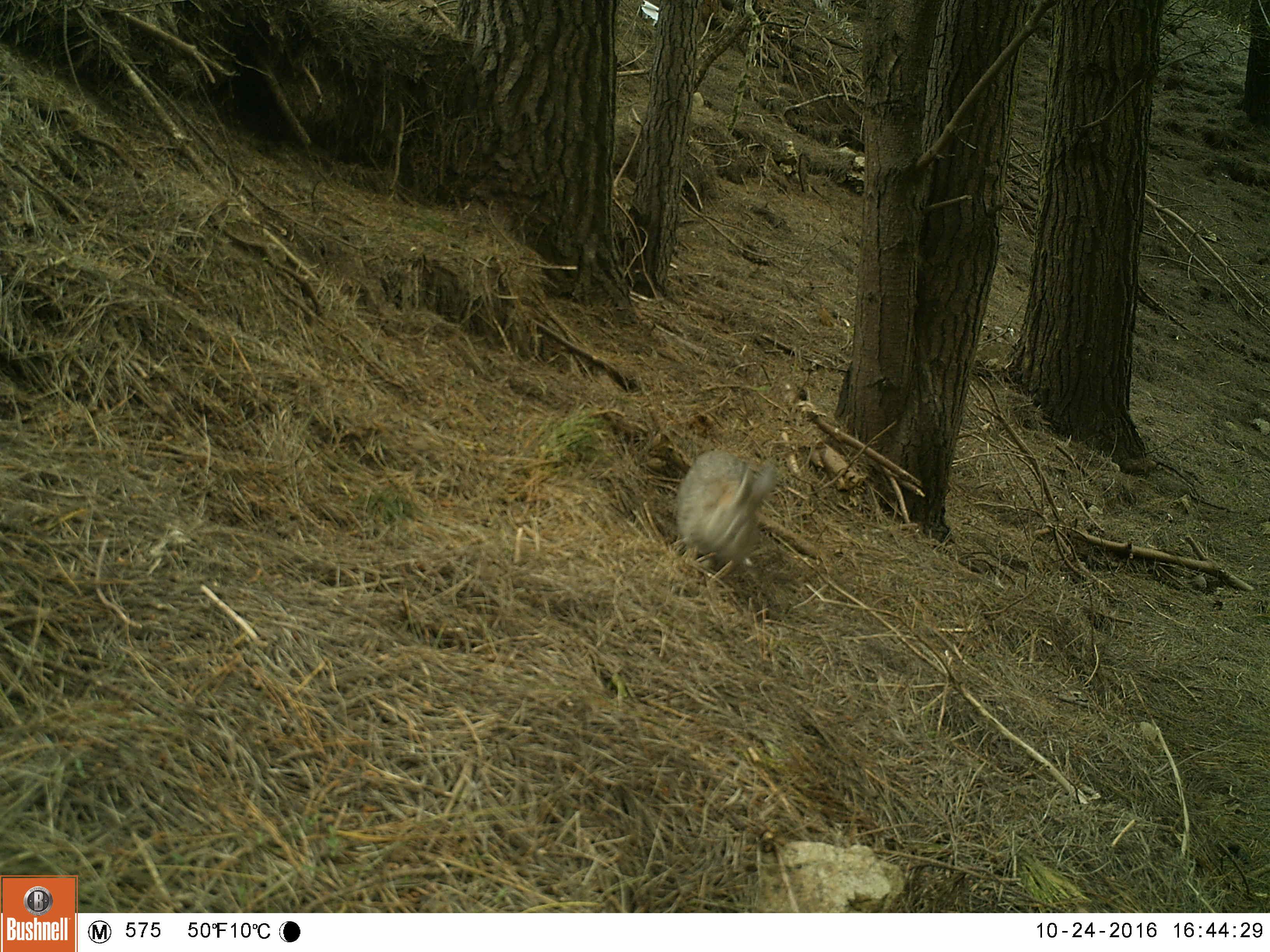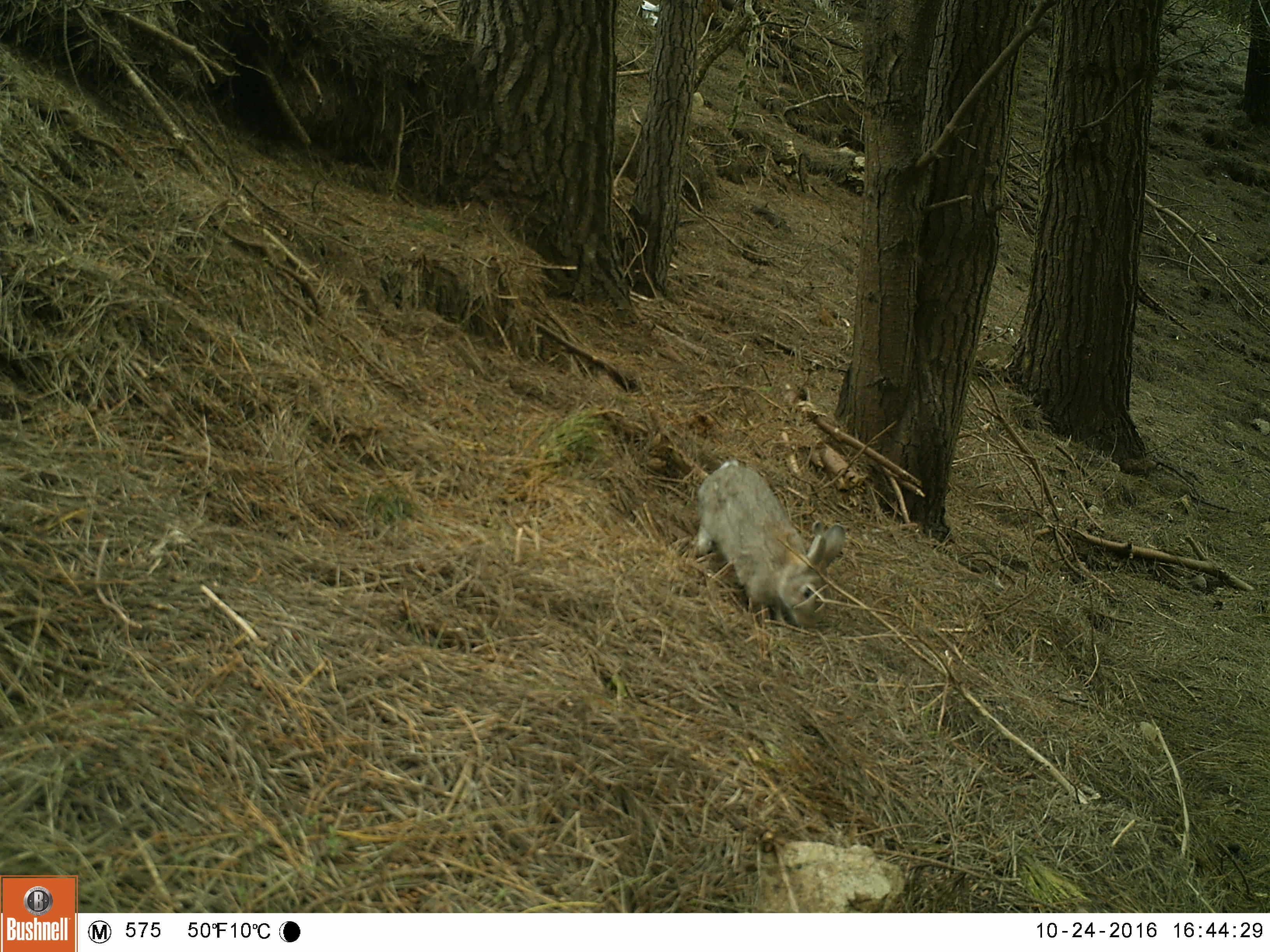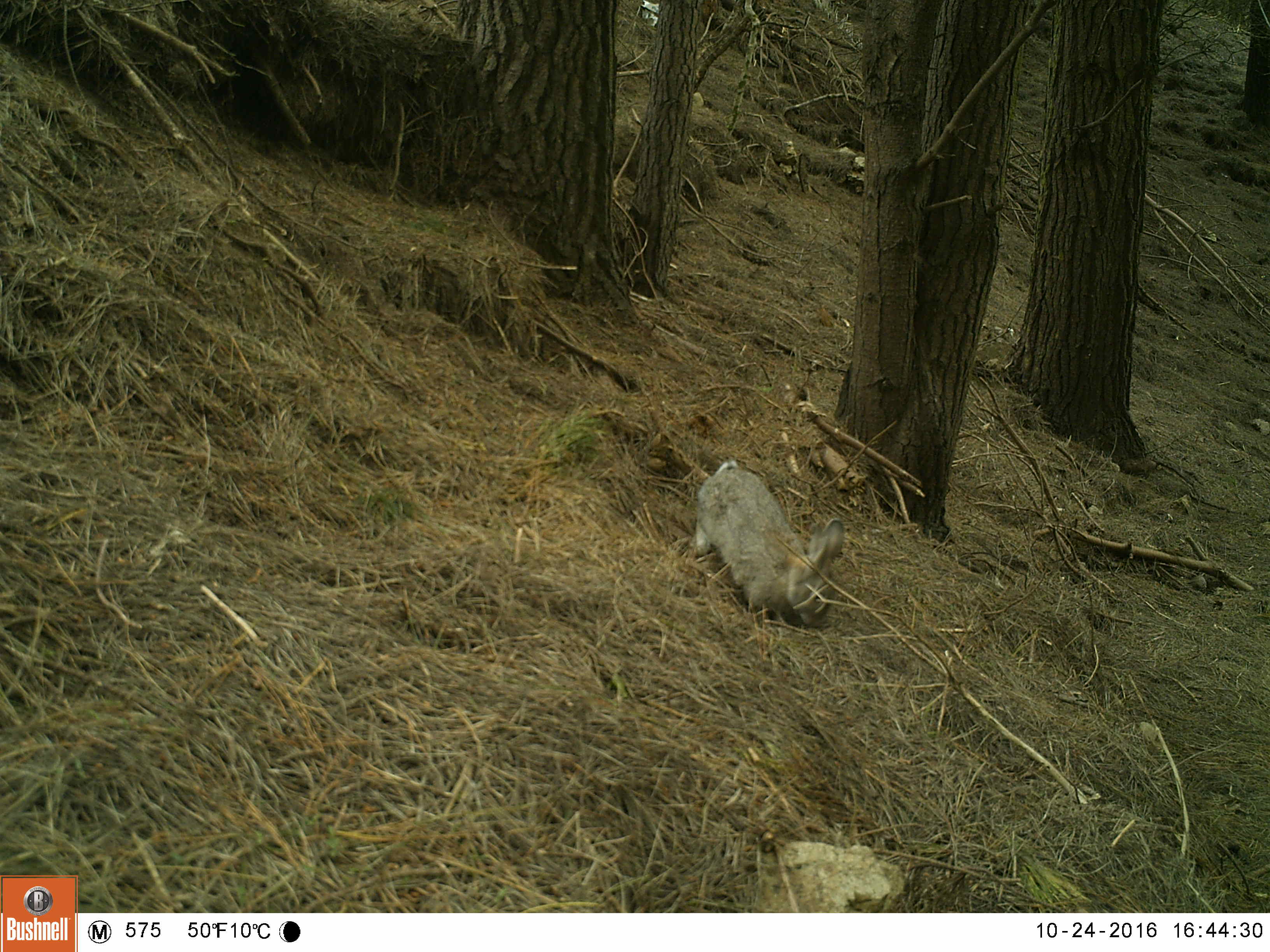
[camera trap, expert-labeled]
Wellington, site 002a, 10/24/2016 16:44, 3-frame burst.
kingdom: Animalia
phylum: Chordata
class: Mammalia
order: Lagomorpha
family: Leporidae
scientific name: Leporidae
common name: rabbit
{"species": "rabbit (Leporidae)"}